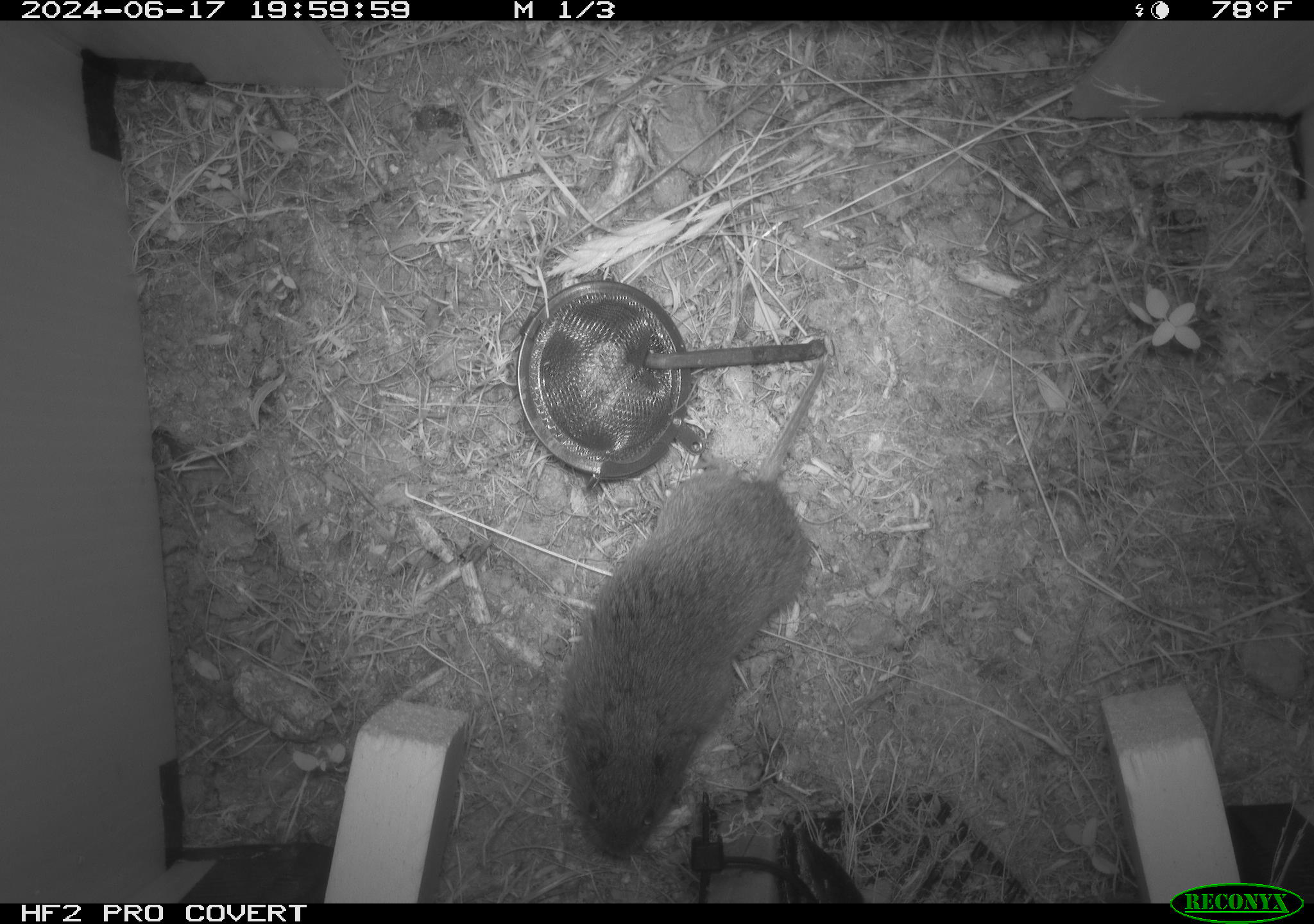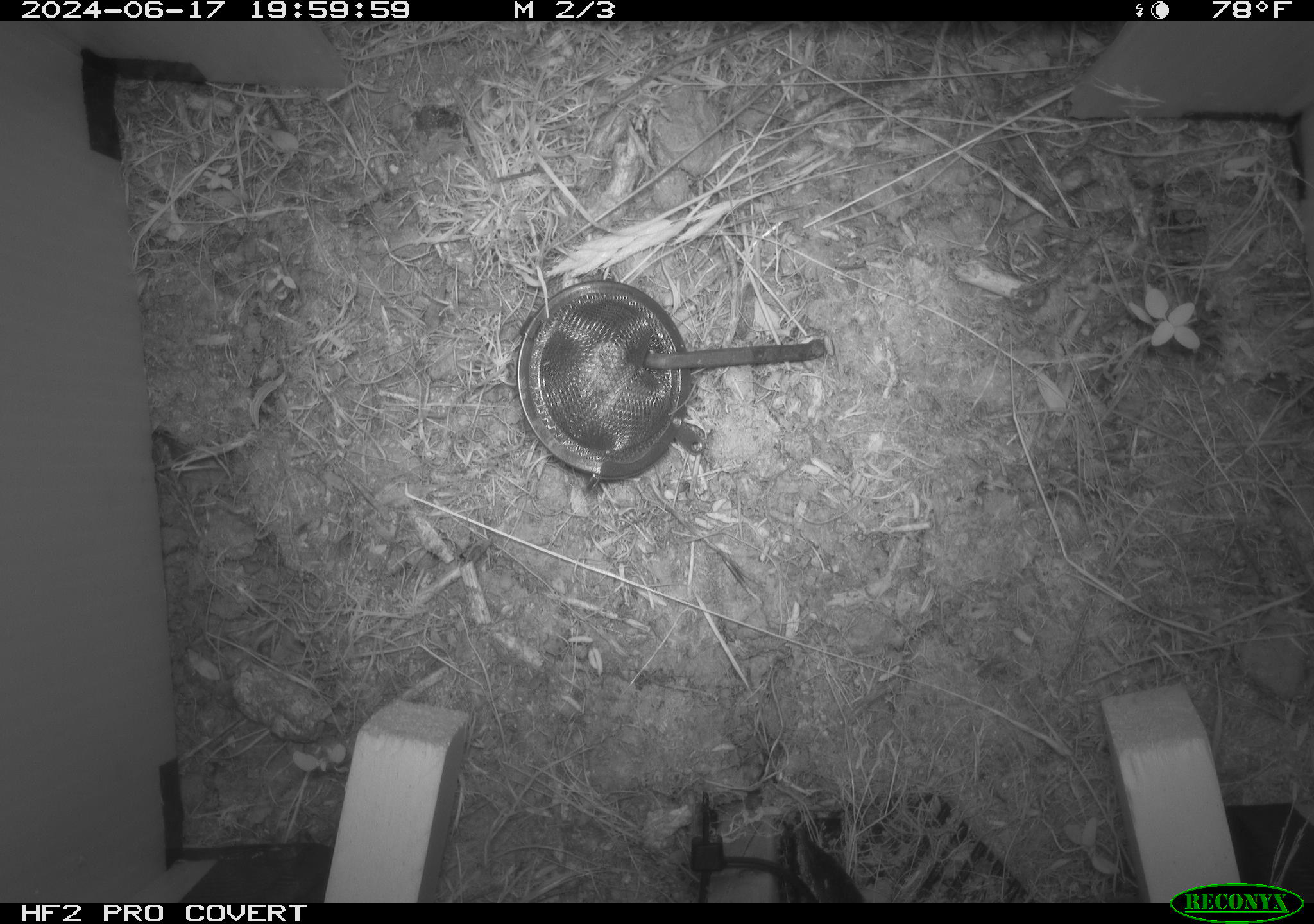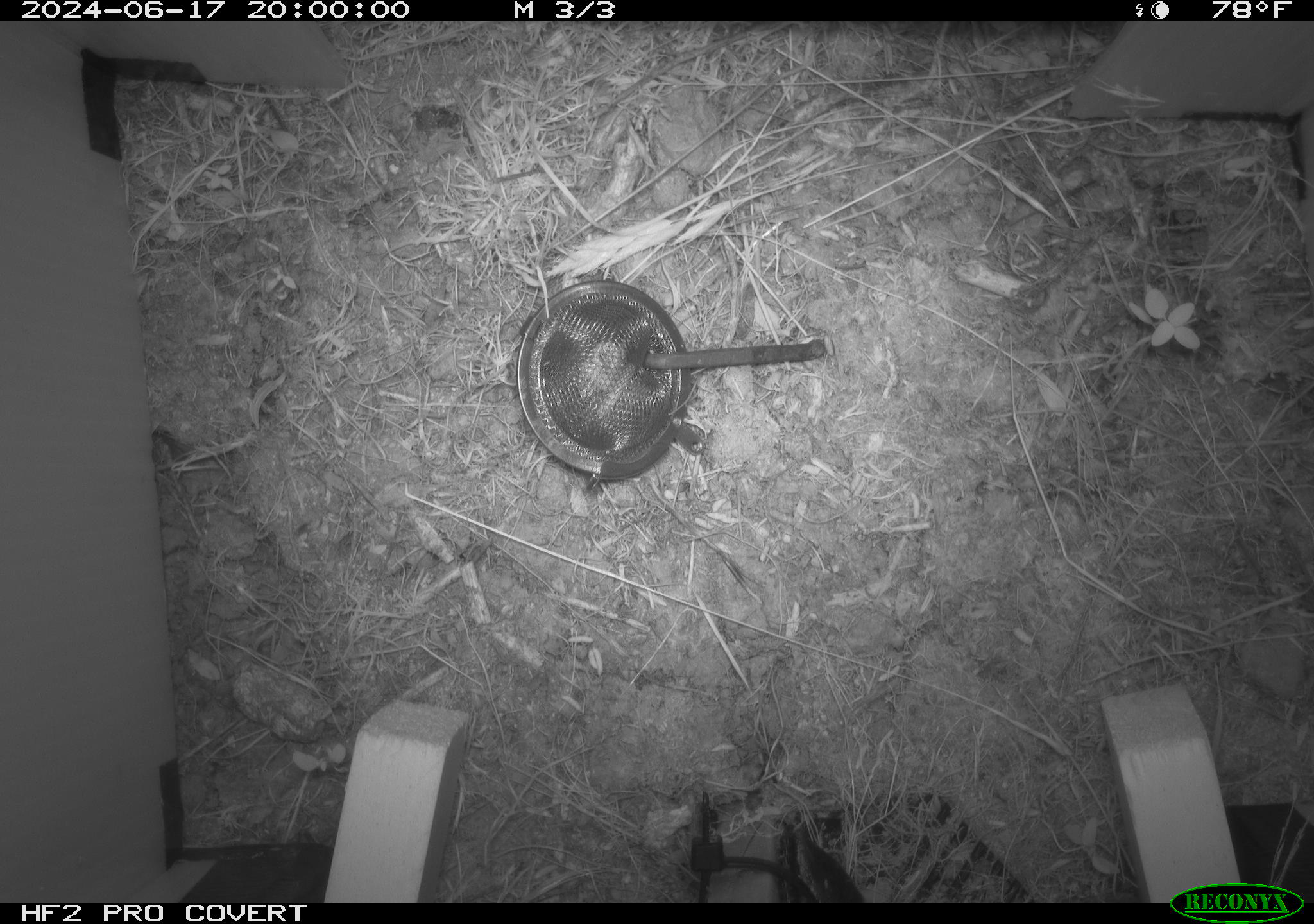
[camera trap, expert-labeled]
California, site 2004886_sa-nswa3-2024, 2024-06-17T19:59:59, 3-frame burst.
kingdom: Animalia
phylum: Chordata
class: Mammalia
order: Rodentia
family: Cricetidae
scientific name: Arvicolinae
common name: voles, lemmings, and muskrats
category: arvicolinae subfamily